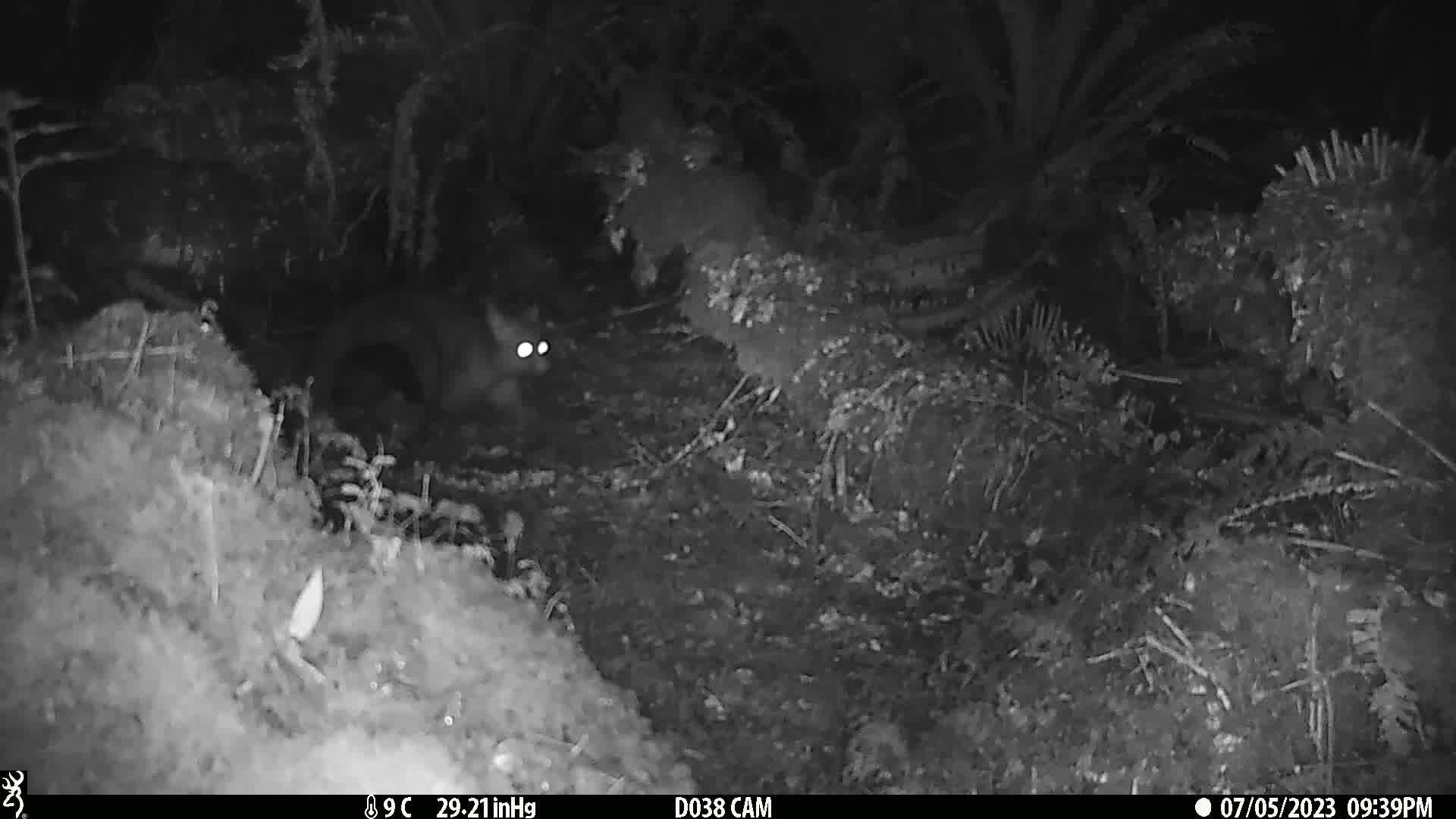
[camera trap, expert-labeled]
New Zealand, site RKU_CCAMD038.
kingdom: Animalia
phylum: Chordata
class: Mammalia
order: Diprotodontia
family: Phalangeridae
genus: Trichosurus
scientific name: Trichosurus vulpecula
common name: common brushtail possum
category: possum